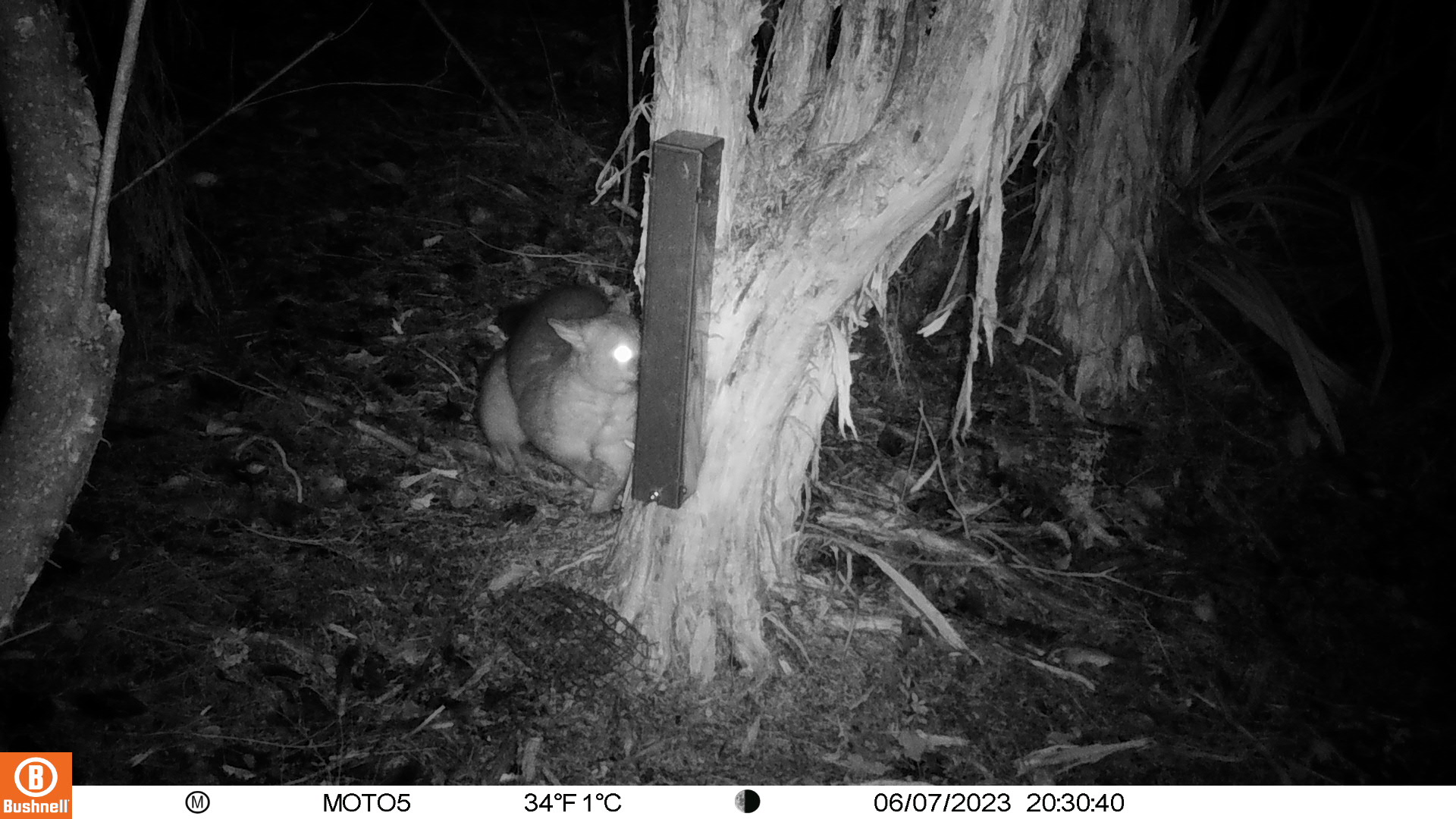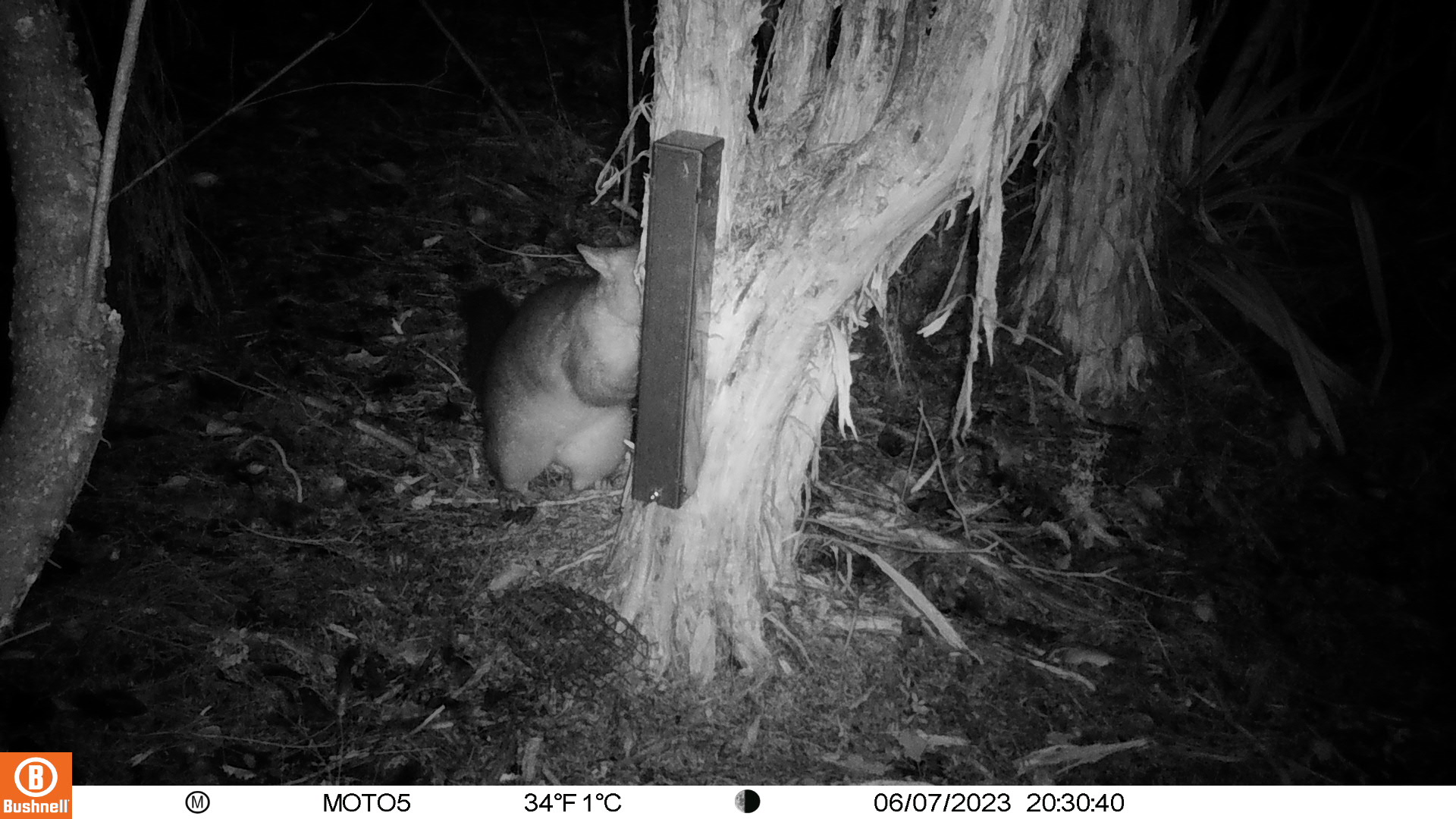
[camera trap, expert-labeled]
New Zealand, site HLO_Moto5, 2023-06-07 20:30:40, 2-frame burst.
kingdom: Animalia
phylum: Chordata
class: Mammalia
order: Diprotodontia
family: Phalangeridae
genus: Trichosurus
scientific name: Trichosurus vulpecula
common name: common brushtail possum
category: possum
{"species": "possum (common brushtail possum) (Trichosurus vulpecula)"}